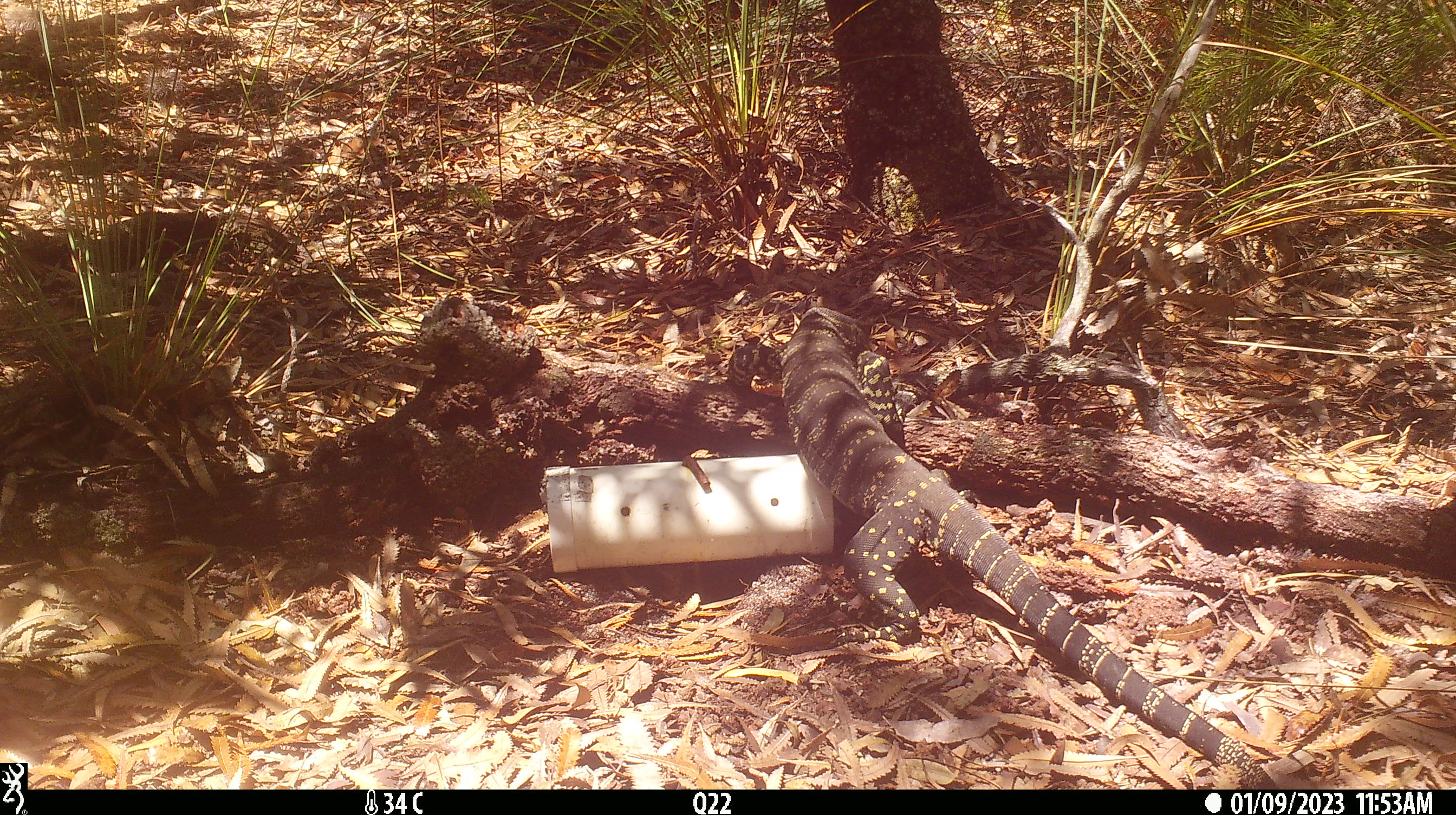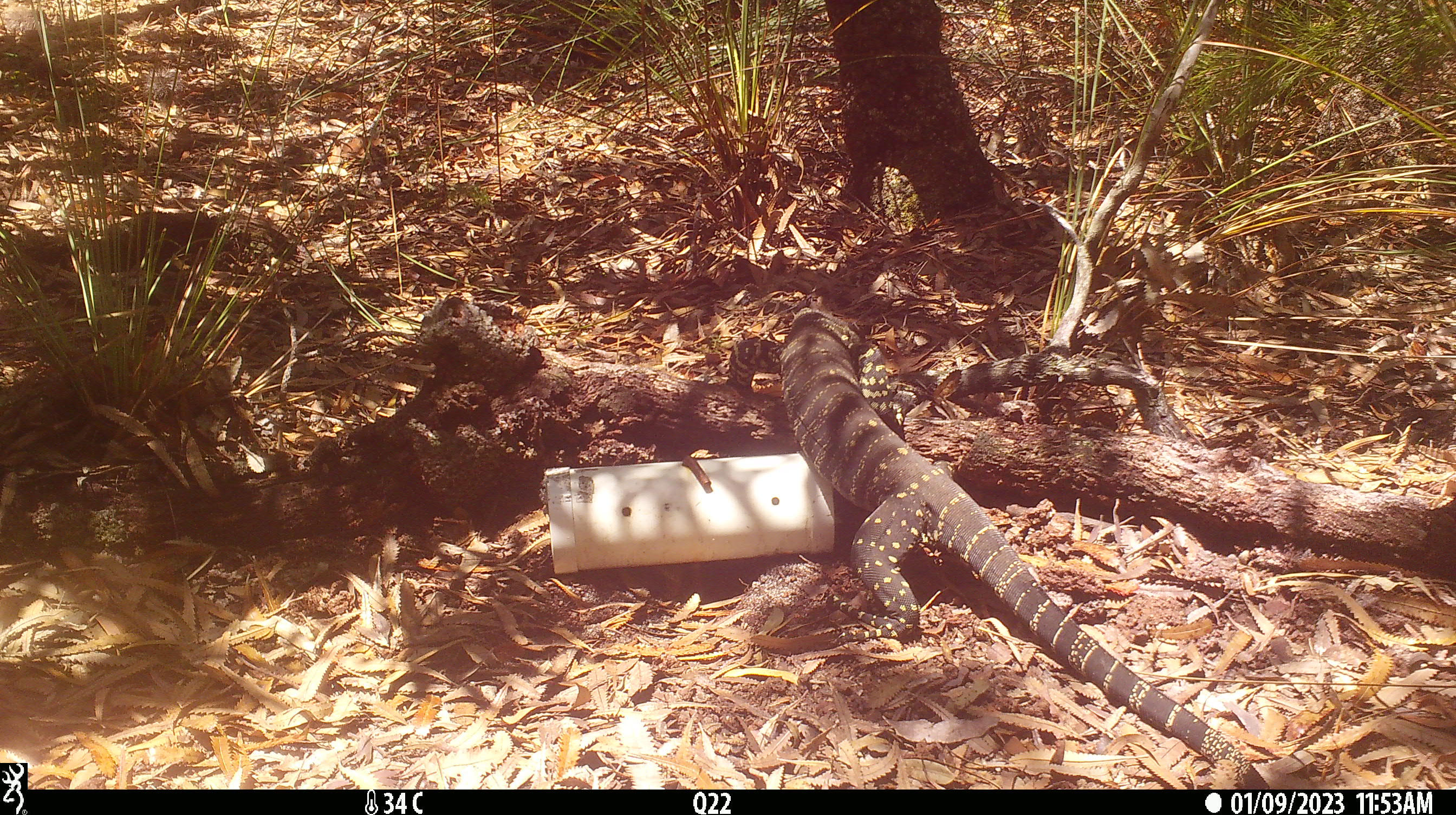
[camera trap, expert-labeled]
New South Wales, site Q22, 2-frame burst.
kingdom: Animalia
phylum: Chordata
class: Reptilia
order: Squamata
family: Varanidae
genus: Varanus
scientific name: Varanus varius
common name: lace monitor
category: goanna